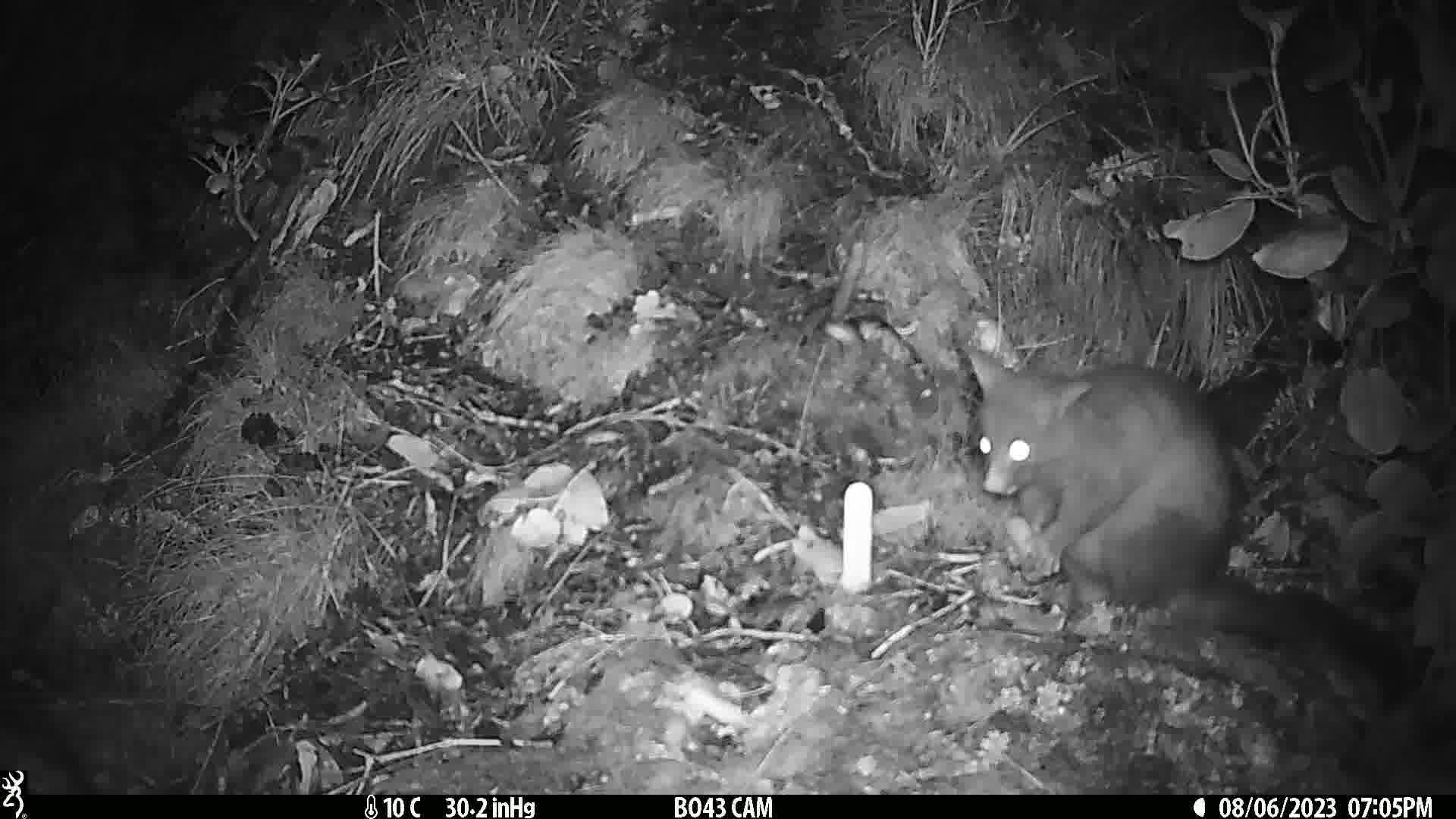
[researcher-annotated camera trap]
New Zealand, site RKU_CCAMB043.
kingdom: Animalia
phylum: Chordata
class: Mammalia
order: Diprotodontia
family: Phalangeridae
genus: Trichosurus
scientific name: Trichosurus vulpecula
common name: common brushtail possum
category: possum